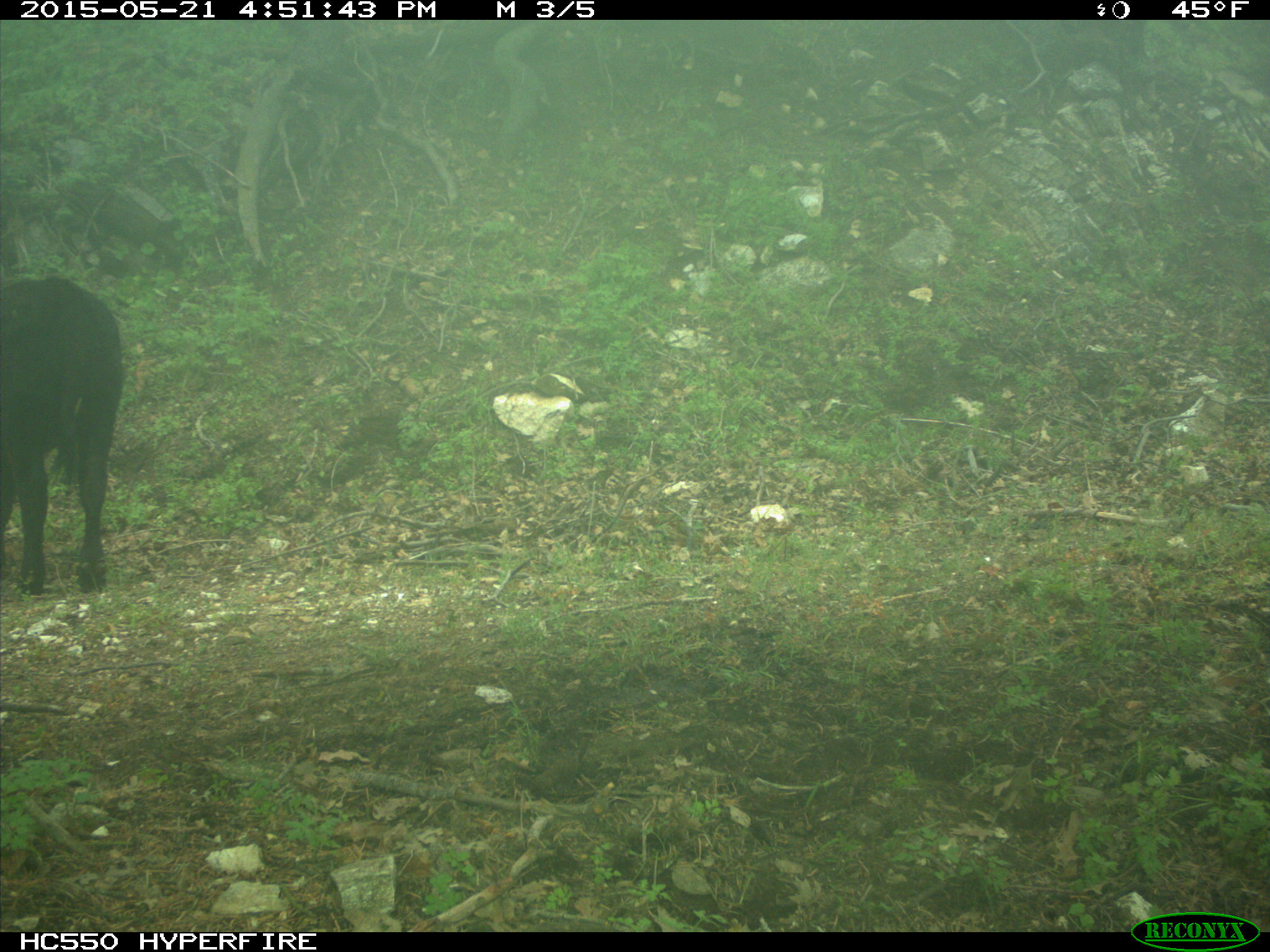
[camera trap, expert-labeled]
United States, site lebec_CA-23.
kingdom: Animalia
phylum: Chordata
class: Mammalia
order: Artiodactyla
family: Bovidae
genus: Bos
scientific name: Bos taurus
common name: domestic cow